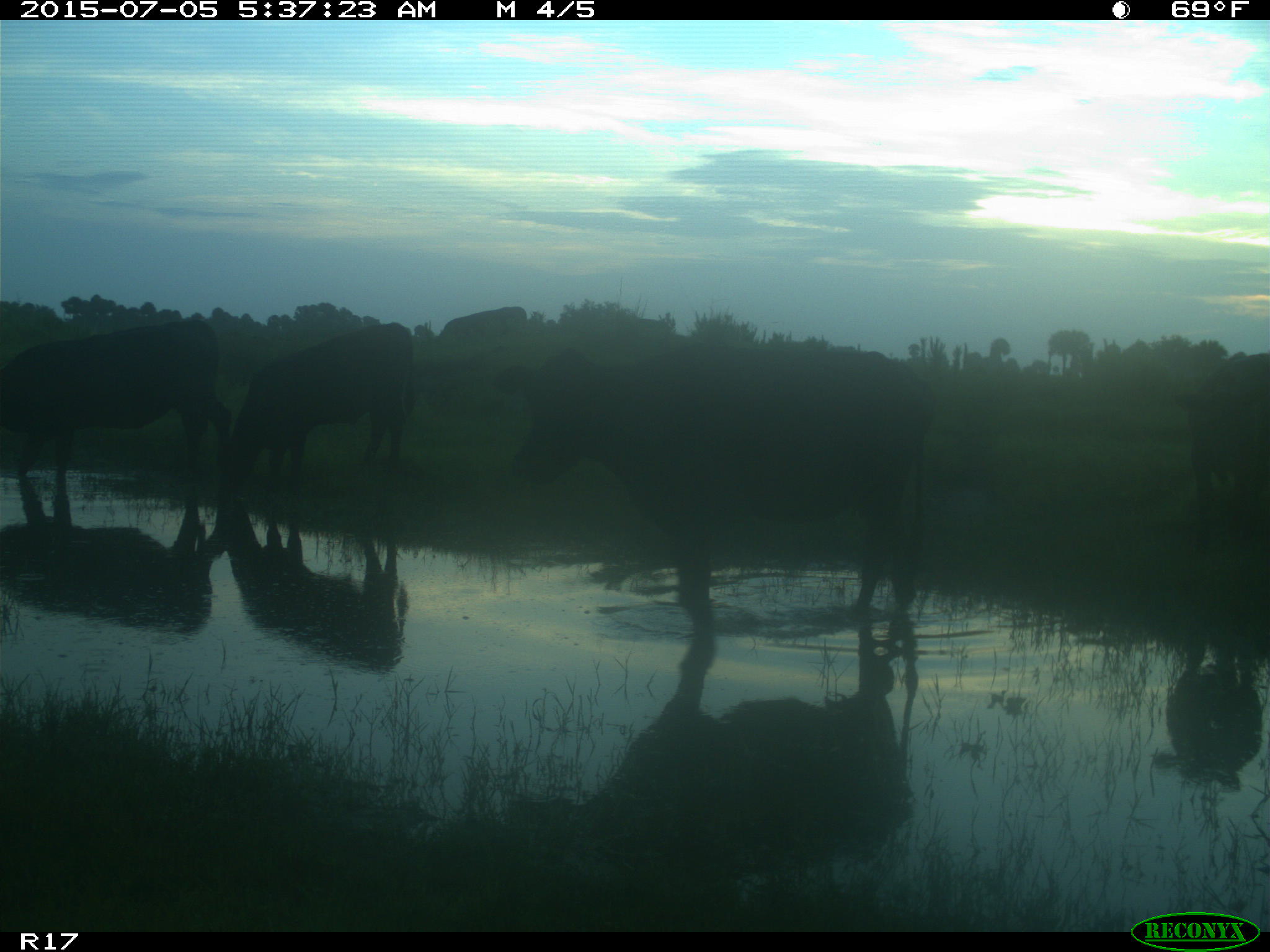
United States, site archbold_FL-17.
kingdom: Animalia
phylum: Chordata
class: Mammalia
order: Artiodactyla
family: Bovidae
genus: Bos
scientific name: Bos taurus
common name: domestic cow